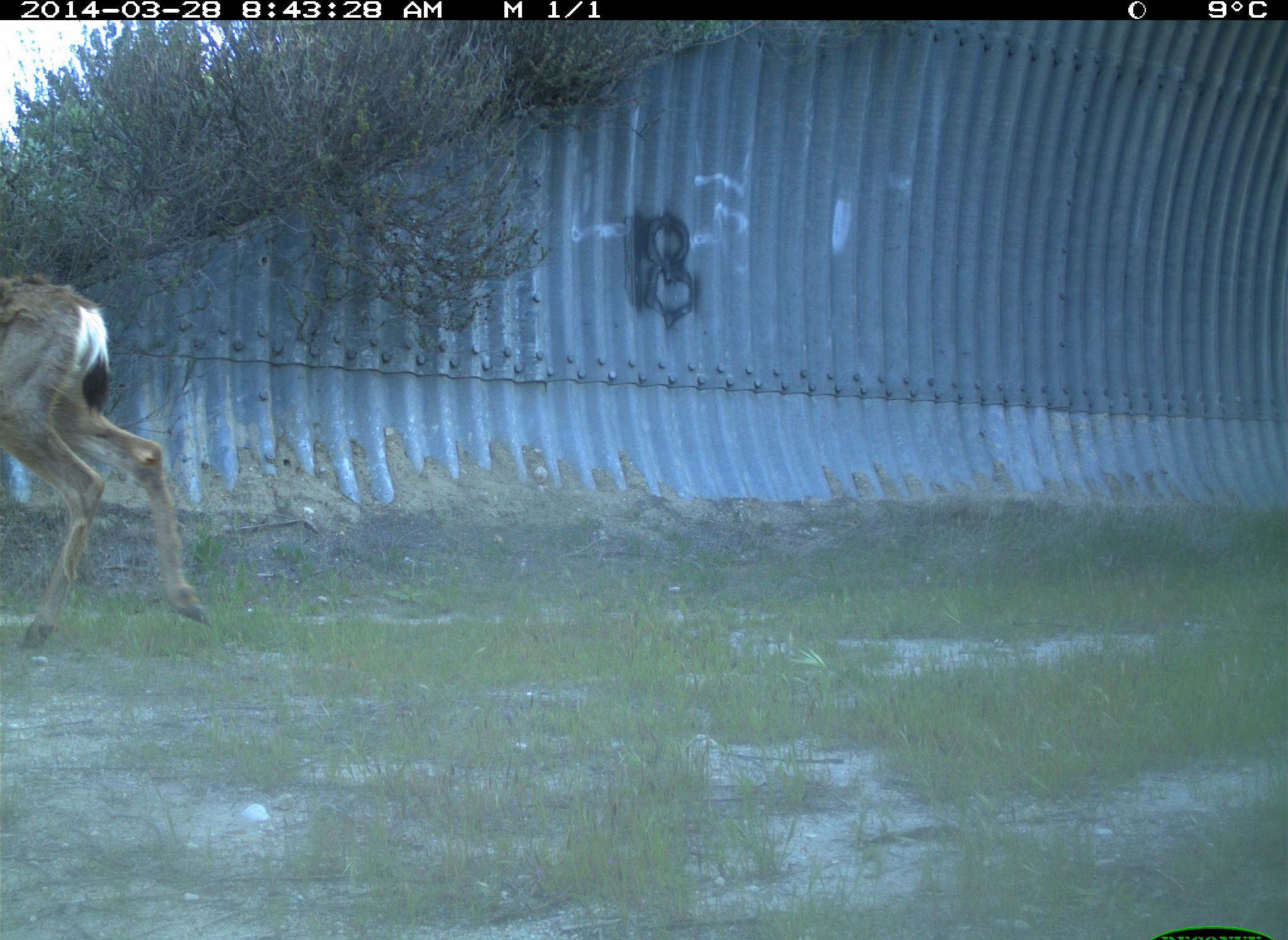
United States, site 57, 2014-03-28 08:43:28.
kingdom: Animalia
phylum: Chordata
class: Mammalia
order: Artiodactyla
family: Cervidae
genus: Odocoileus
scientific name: Odocoileus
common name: deer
Deer (Odocoileus).